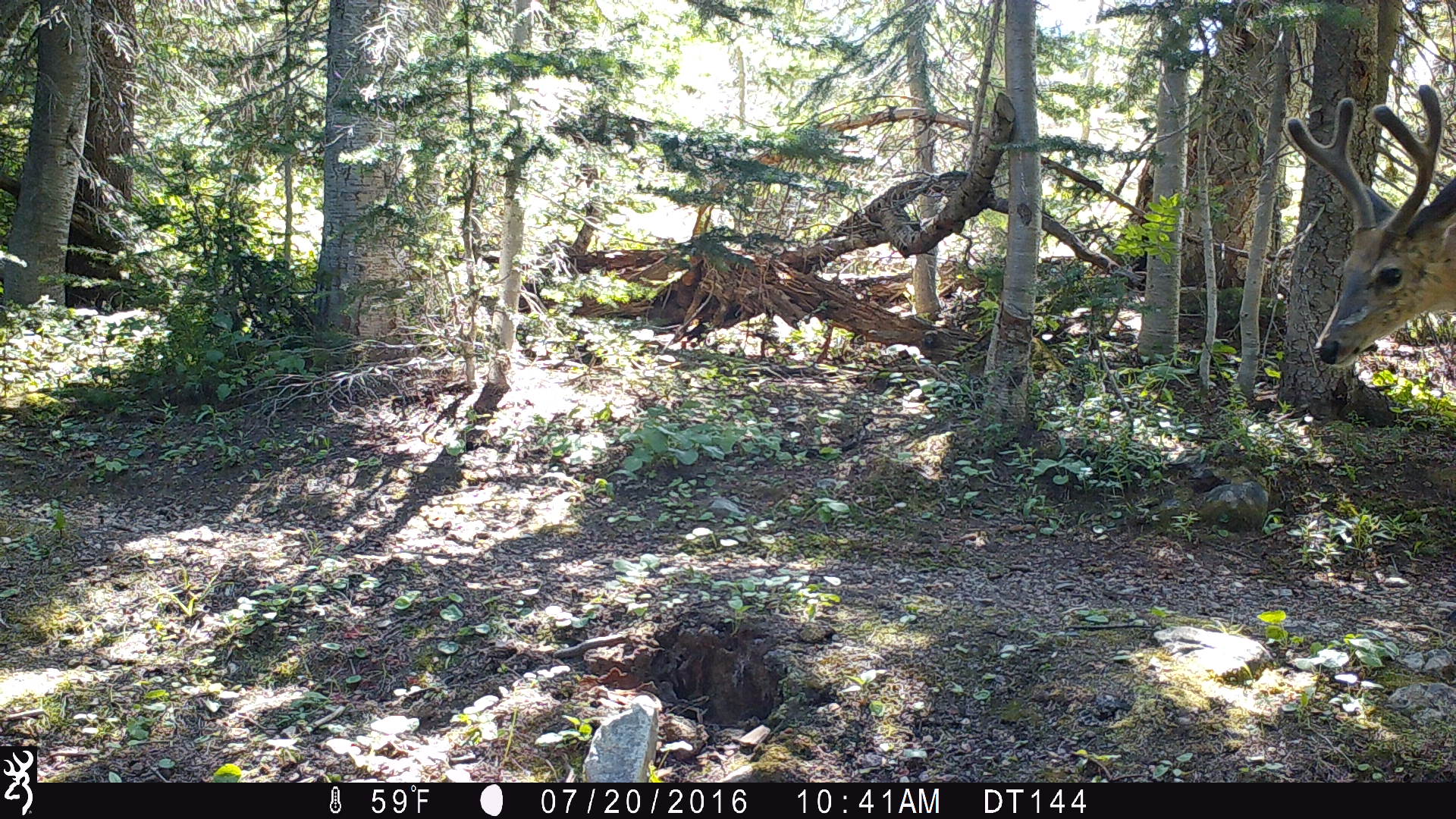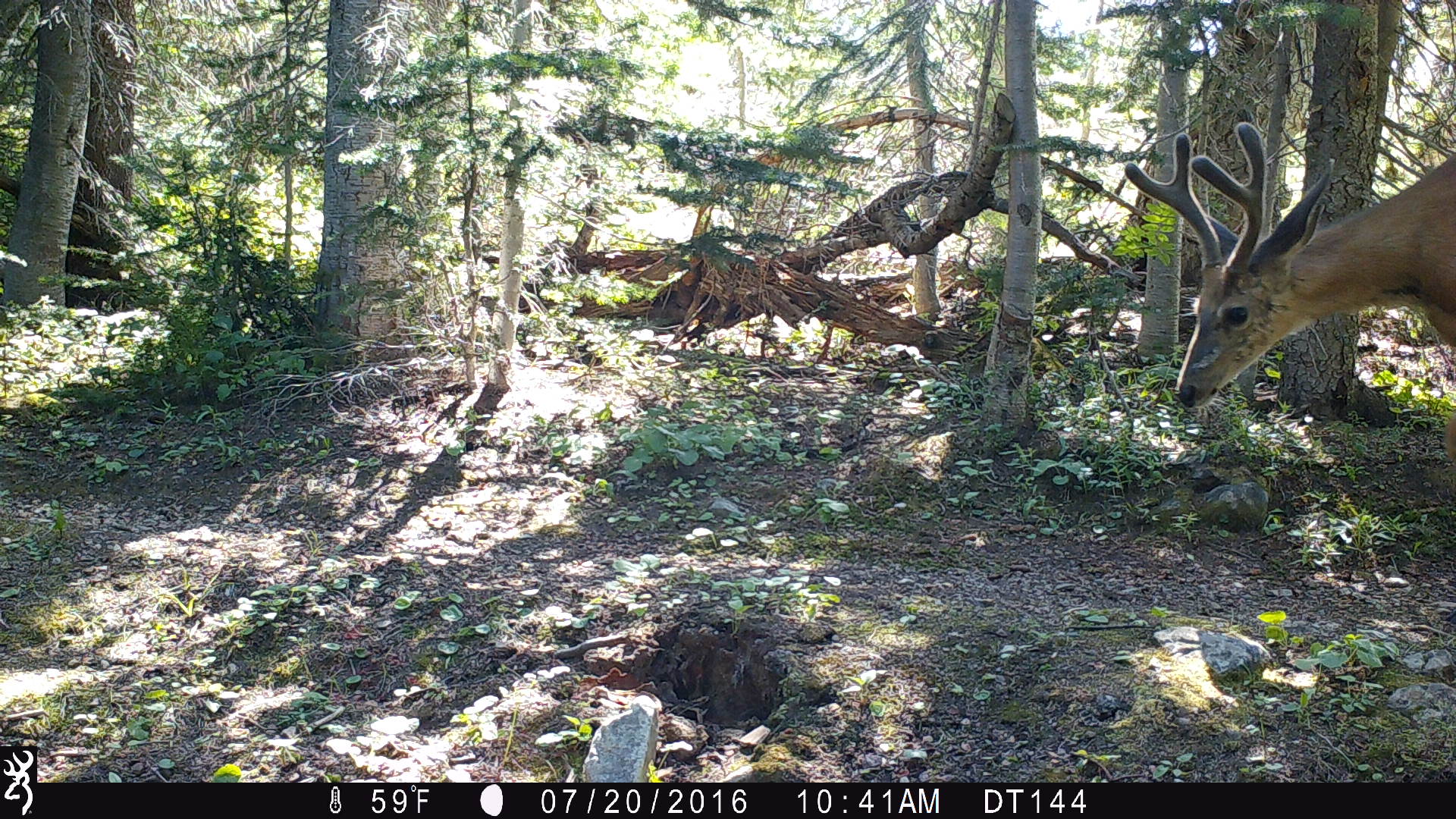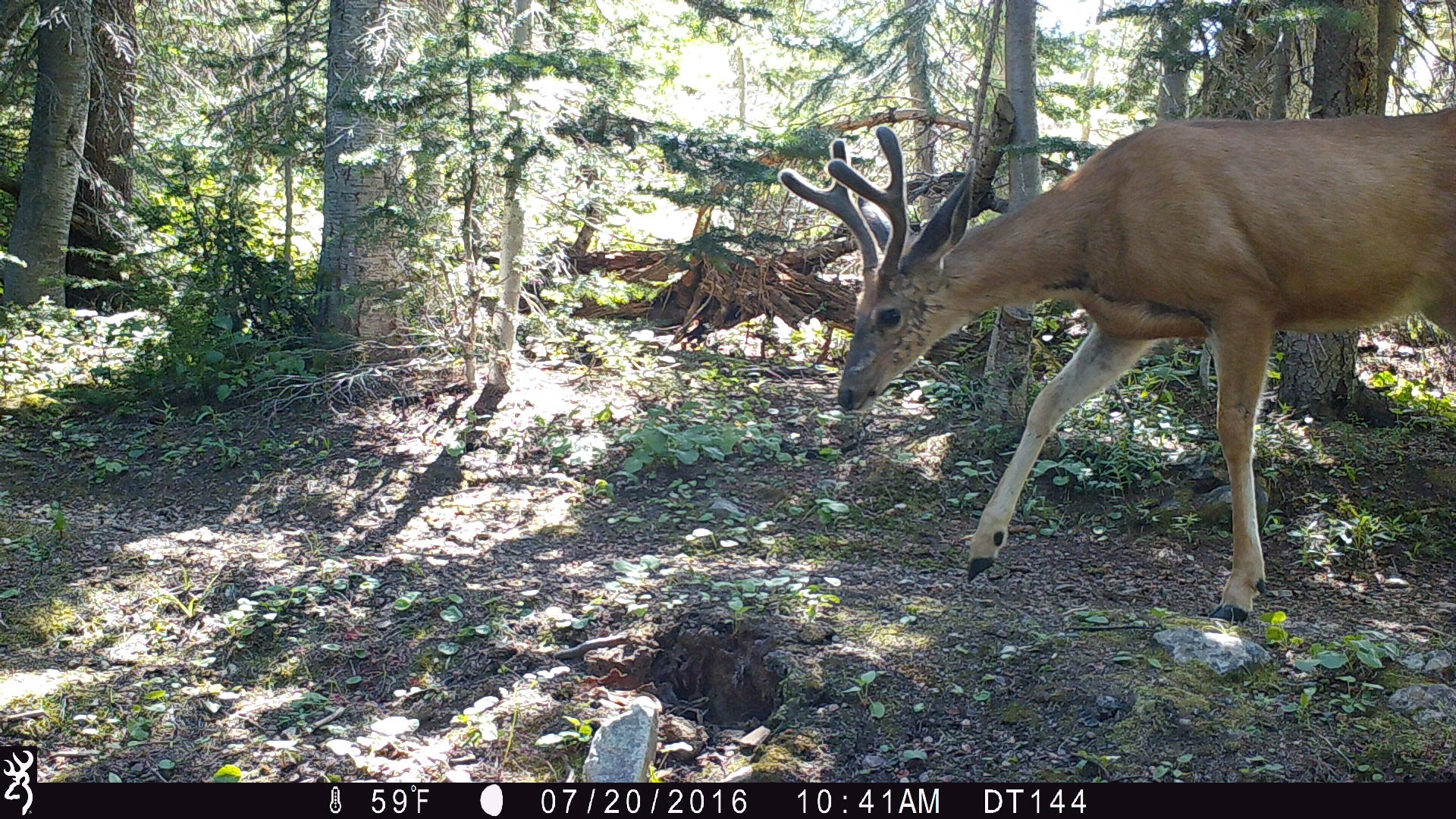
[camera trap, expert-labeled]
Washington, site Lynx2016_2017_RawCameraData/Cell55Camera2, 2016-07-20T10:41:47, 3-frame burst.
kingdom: Animalia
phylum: Chordata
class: Mammalia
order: Artiodactyla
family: Cervidae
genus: Odocoileus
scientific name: Odocoileus hemionus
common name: mule deer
Odocoileus hemionus (mule deer). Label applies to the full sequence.